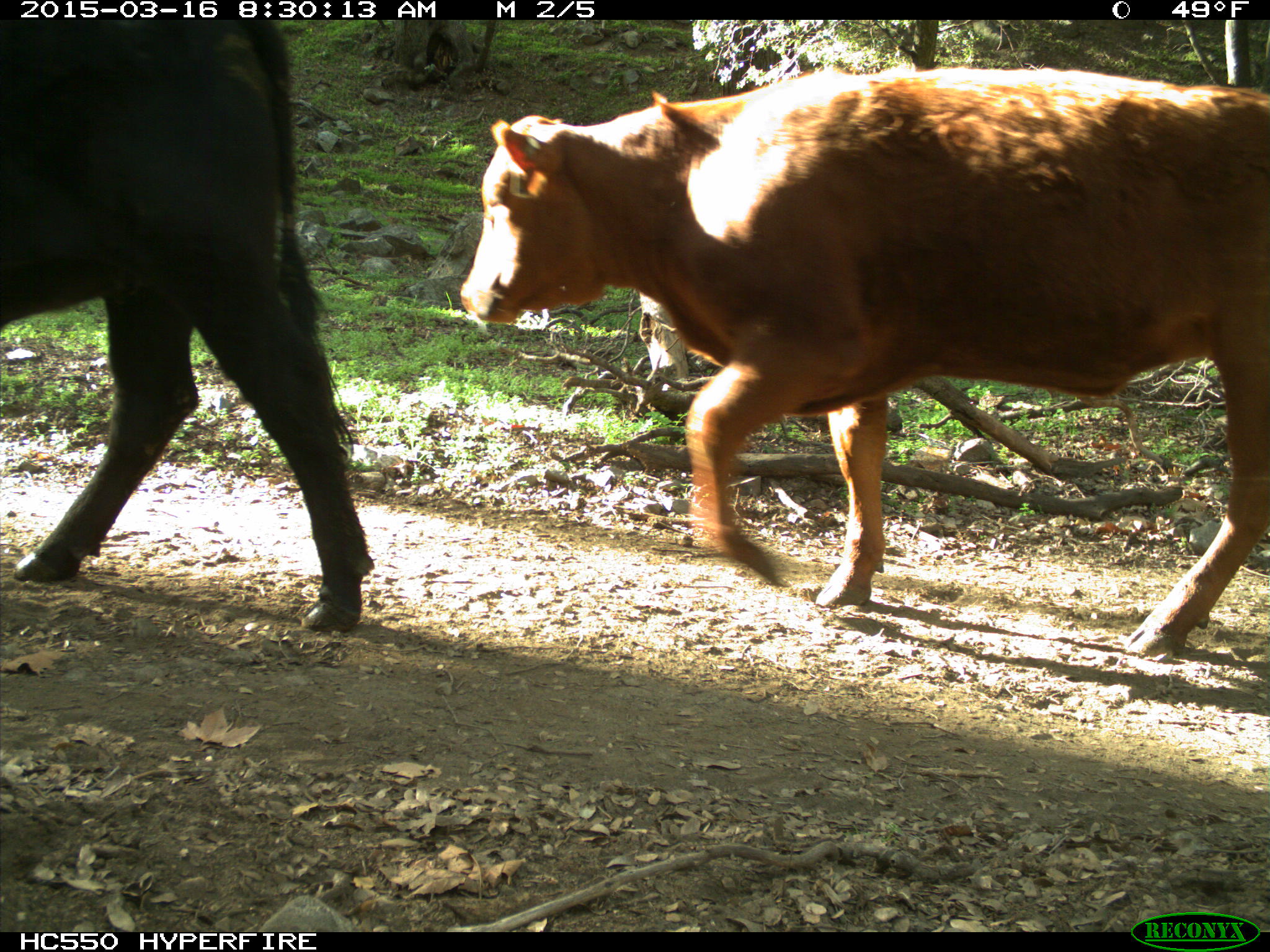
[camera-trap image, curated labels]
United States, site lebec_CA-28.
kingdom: Animalia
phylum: Chordata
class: Mammalia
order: Artiodactyla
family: Bovidae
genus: Bos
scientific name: Bos taurus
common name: domestic cow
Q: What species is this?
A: Bos taurus (domestic cow).